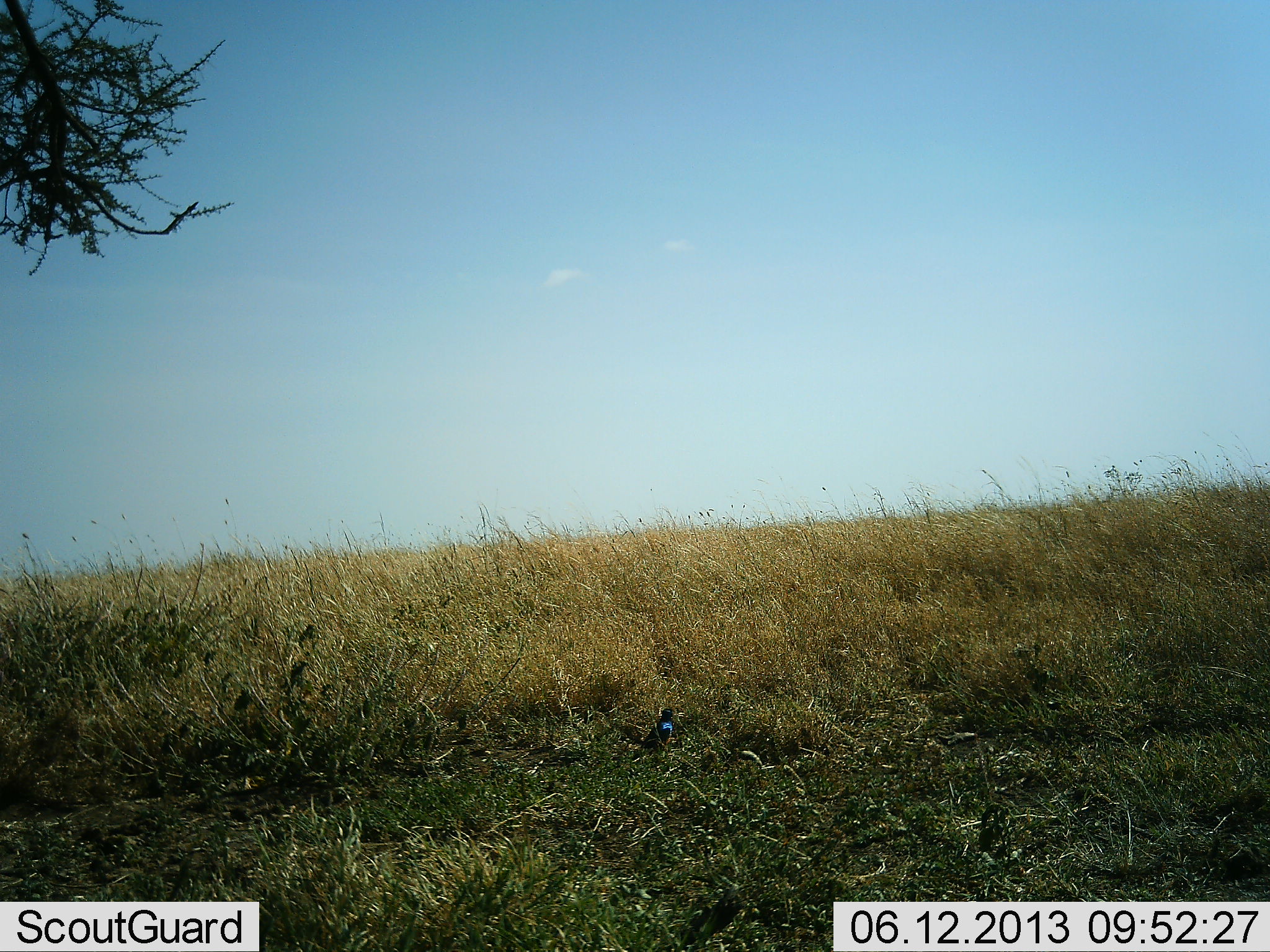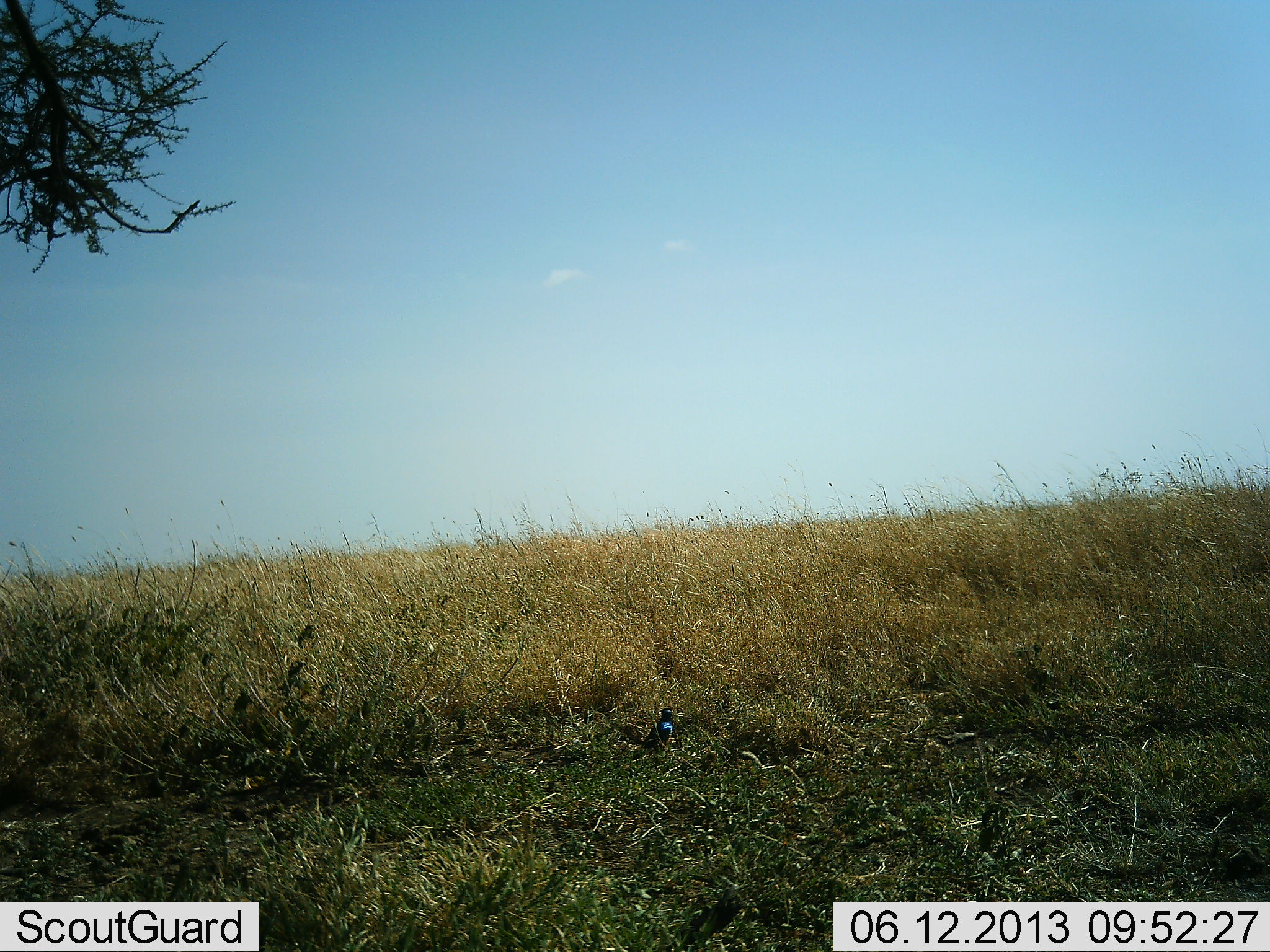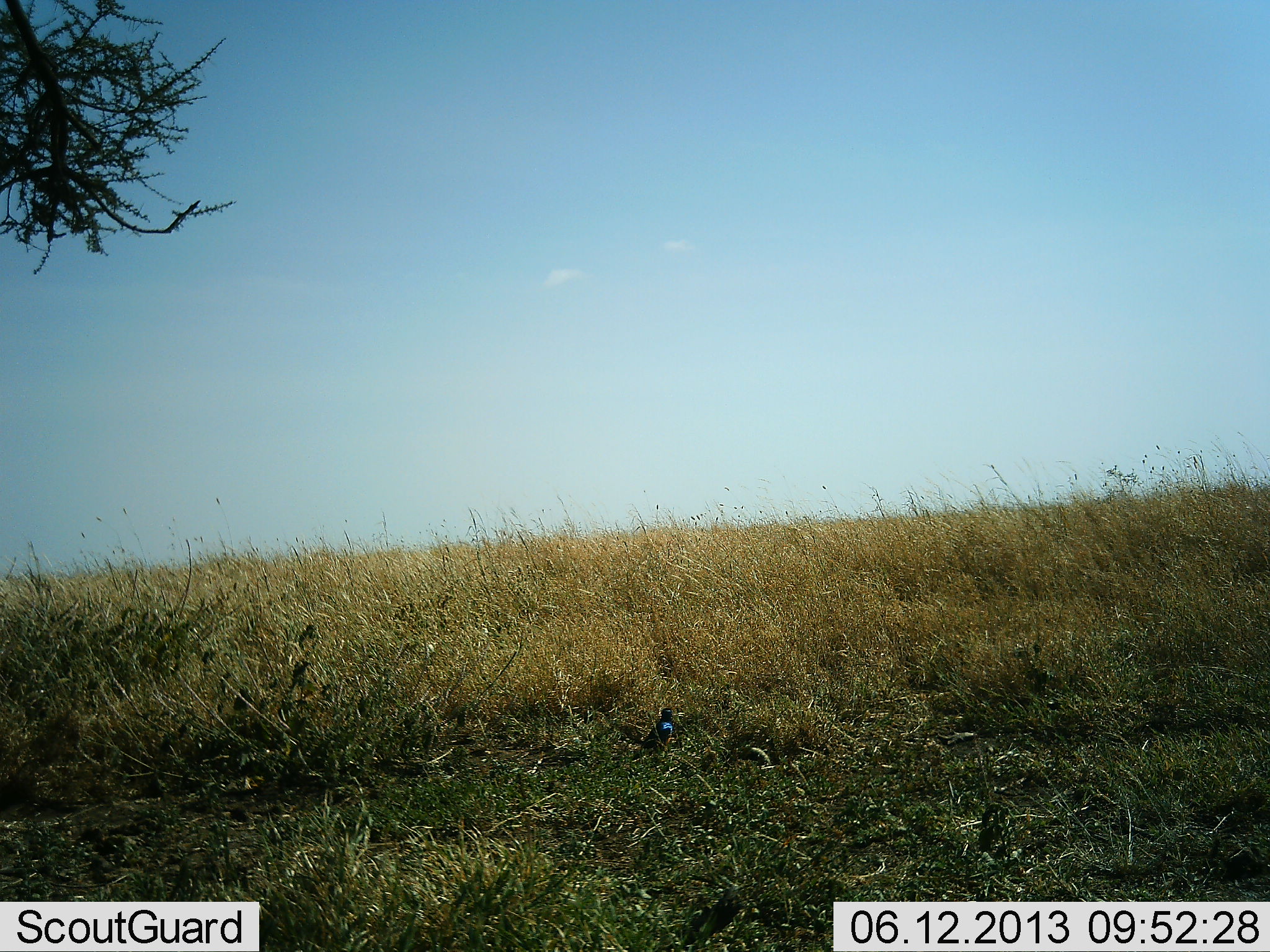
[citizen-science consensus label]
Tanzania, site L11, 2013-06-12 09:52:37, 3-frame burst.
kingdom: Animalia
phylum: Chordata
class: Aves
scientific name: Aves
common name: bird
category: otherbird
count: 1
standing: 91%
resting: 9%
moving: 0%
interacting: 0%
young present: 0%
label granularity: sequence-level